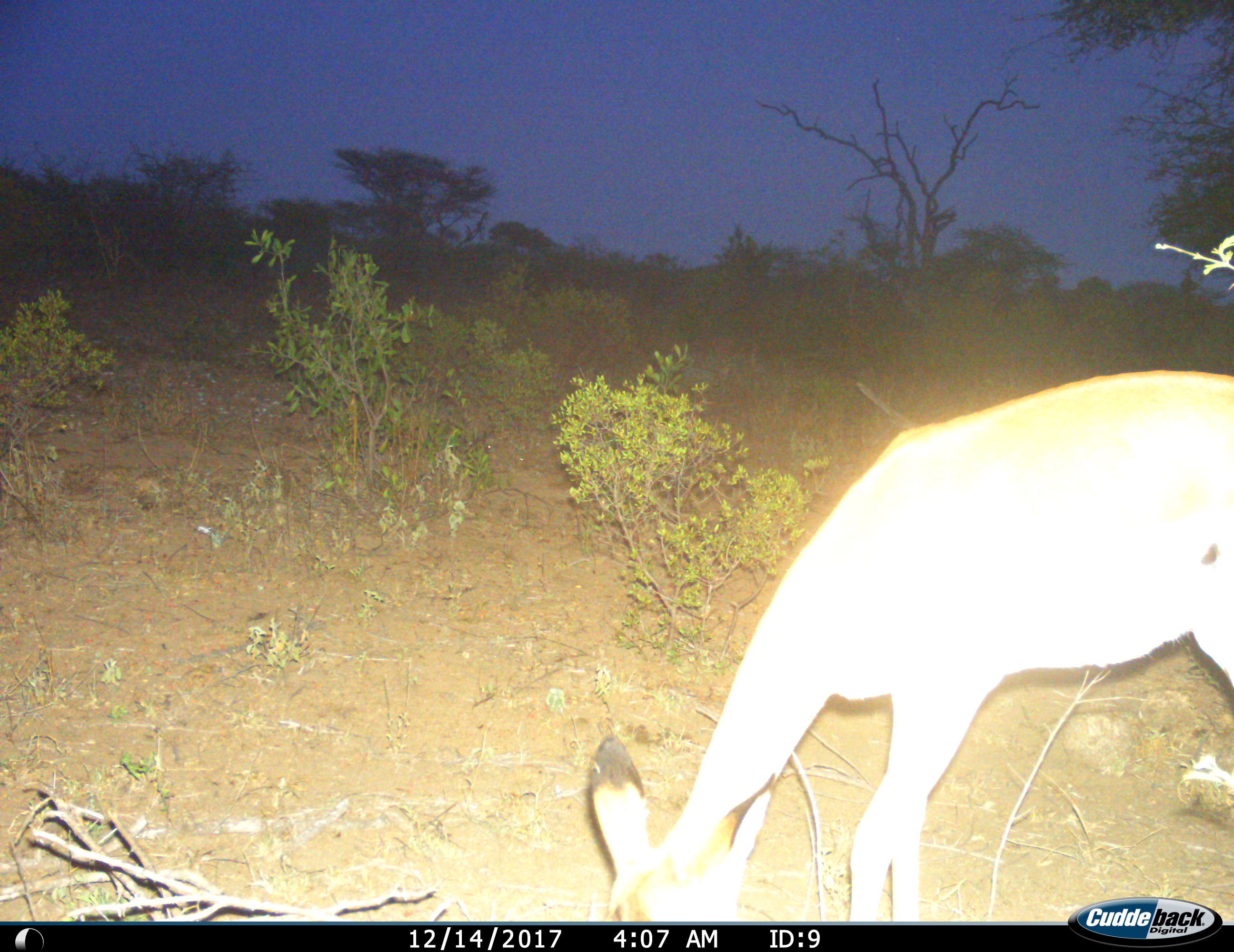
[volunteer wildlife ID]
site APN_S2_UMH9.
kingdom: Animalia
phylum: Chordata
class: Mammalia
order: Artiodactyla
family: Bovidae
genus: Aepyceros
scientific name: Aepyceros melampus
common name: impala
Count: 1.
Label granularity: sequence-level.